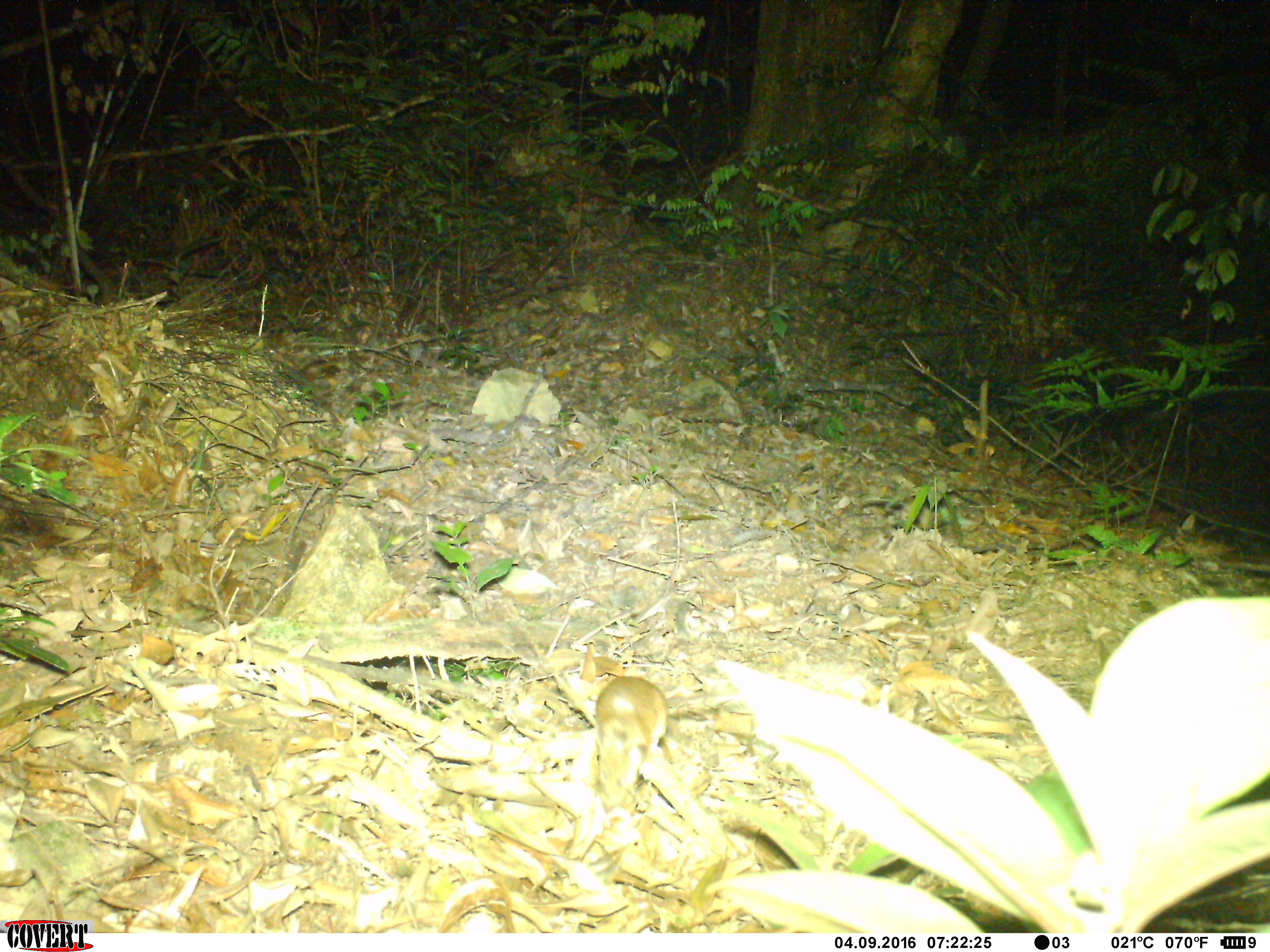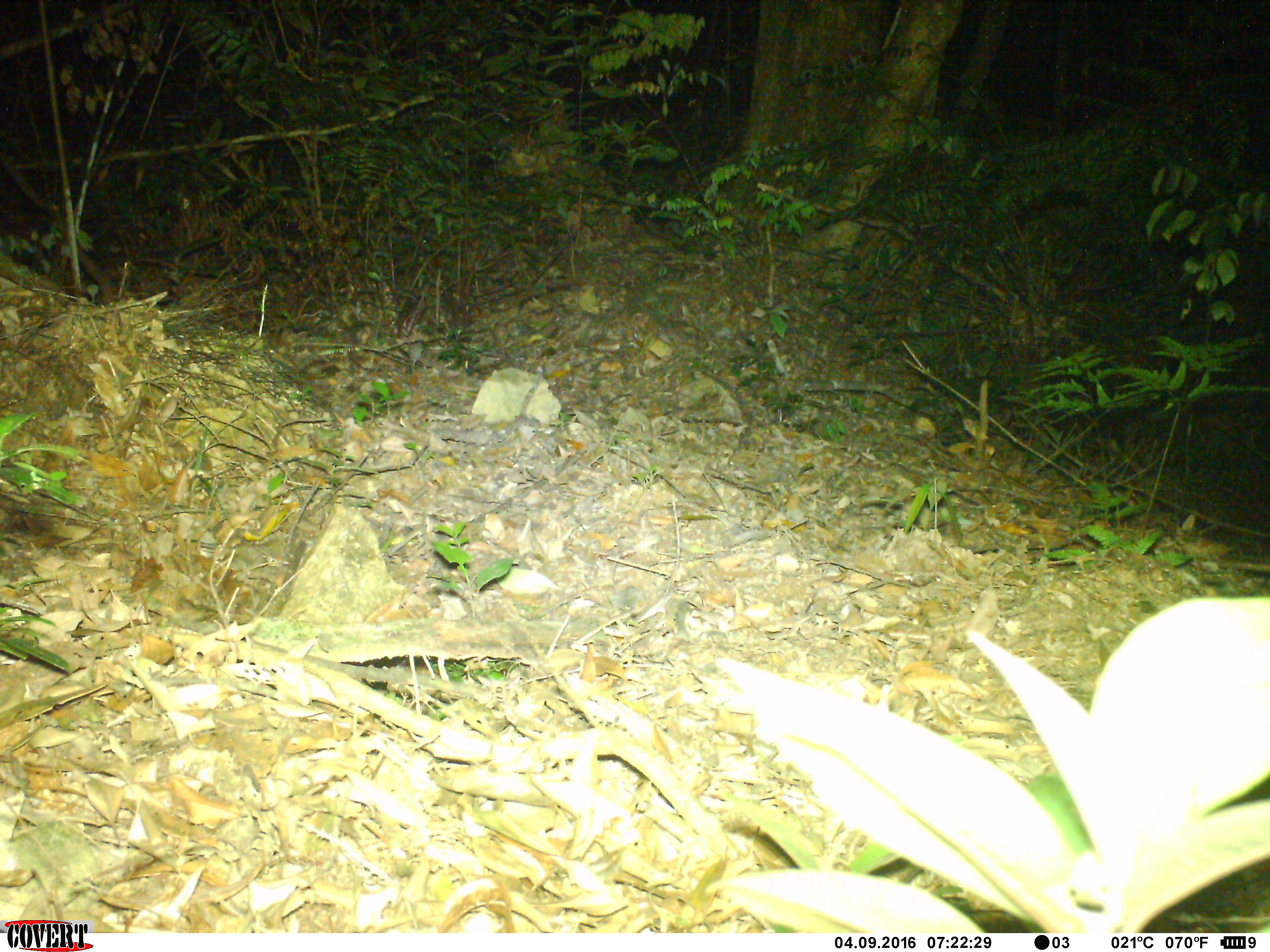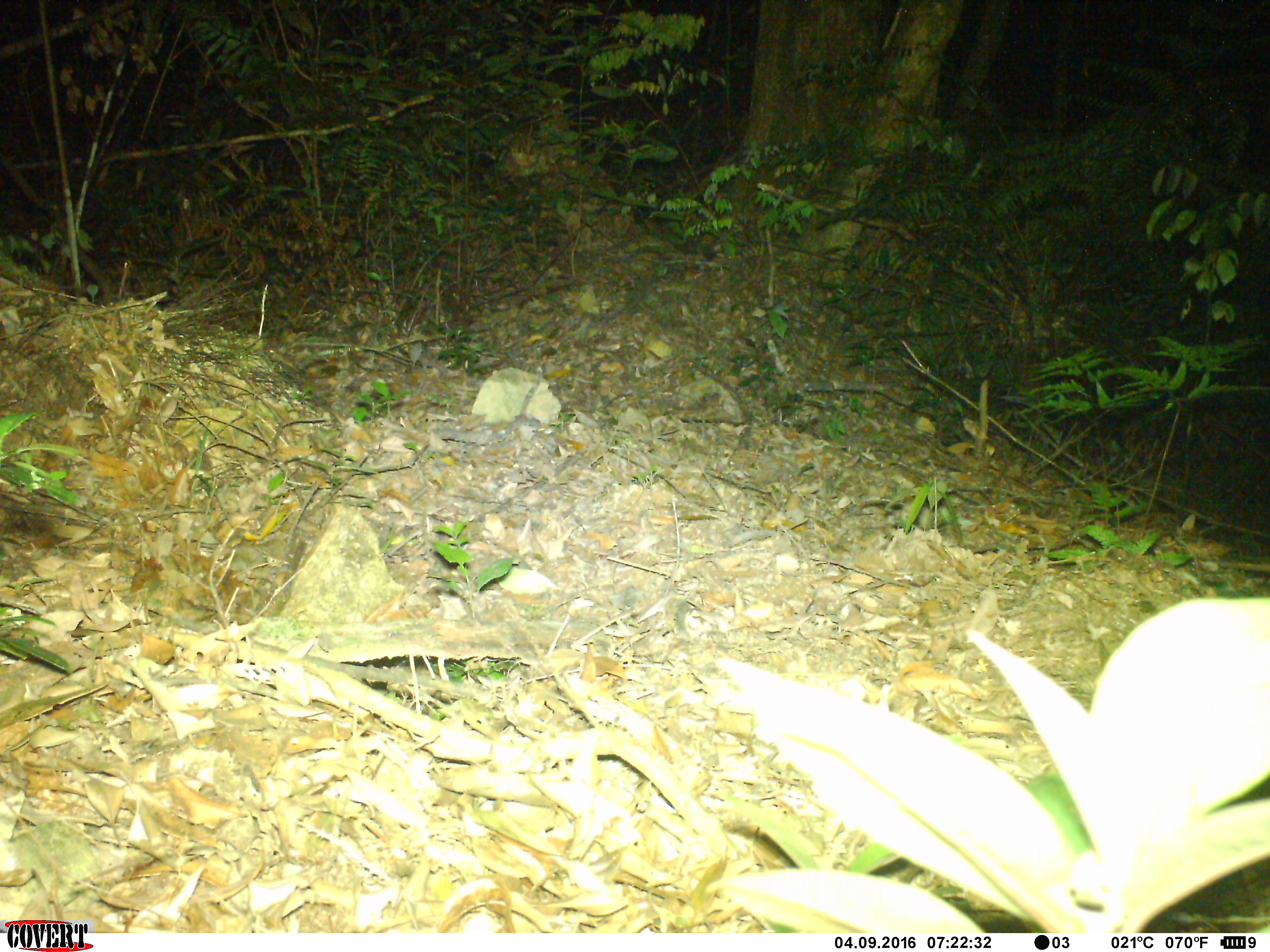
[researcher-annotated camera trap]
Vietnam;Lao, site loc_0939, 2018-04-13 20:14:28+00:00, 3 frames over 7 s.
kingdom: Animalia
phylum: Chordata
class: Mammalia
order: Rodentia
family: Muridae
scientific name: Muridae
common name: old-world mice and rats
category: unidentified murid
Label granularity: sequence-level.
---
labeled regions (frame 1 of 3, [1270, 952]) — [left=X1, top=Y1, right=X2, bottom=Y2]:
unidentified murid: [left=592, top=674, right=737, bottom=808]